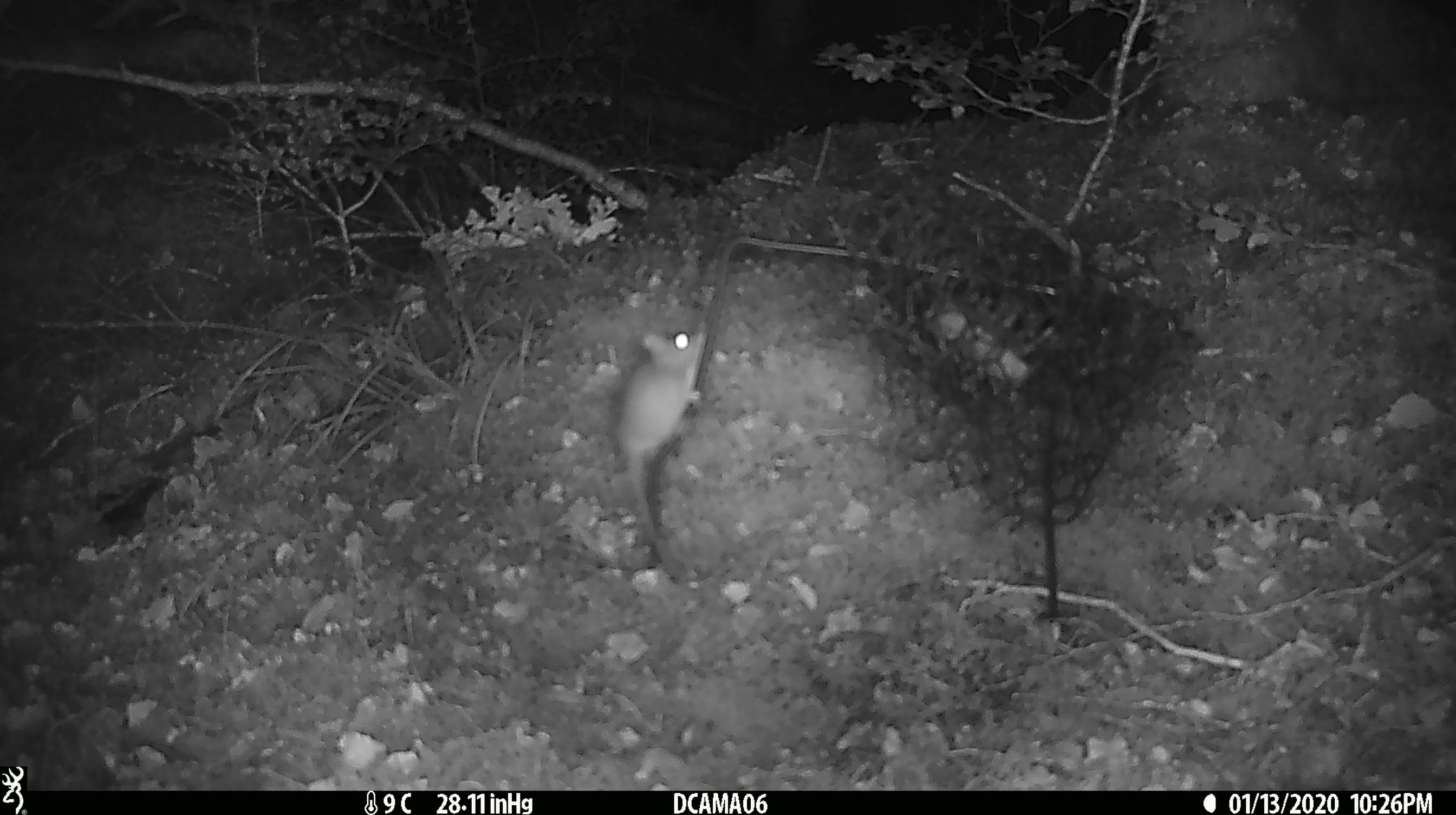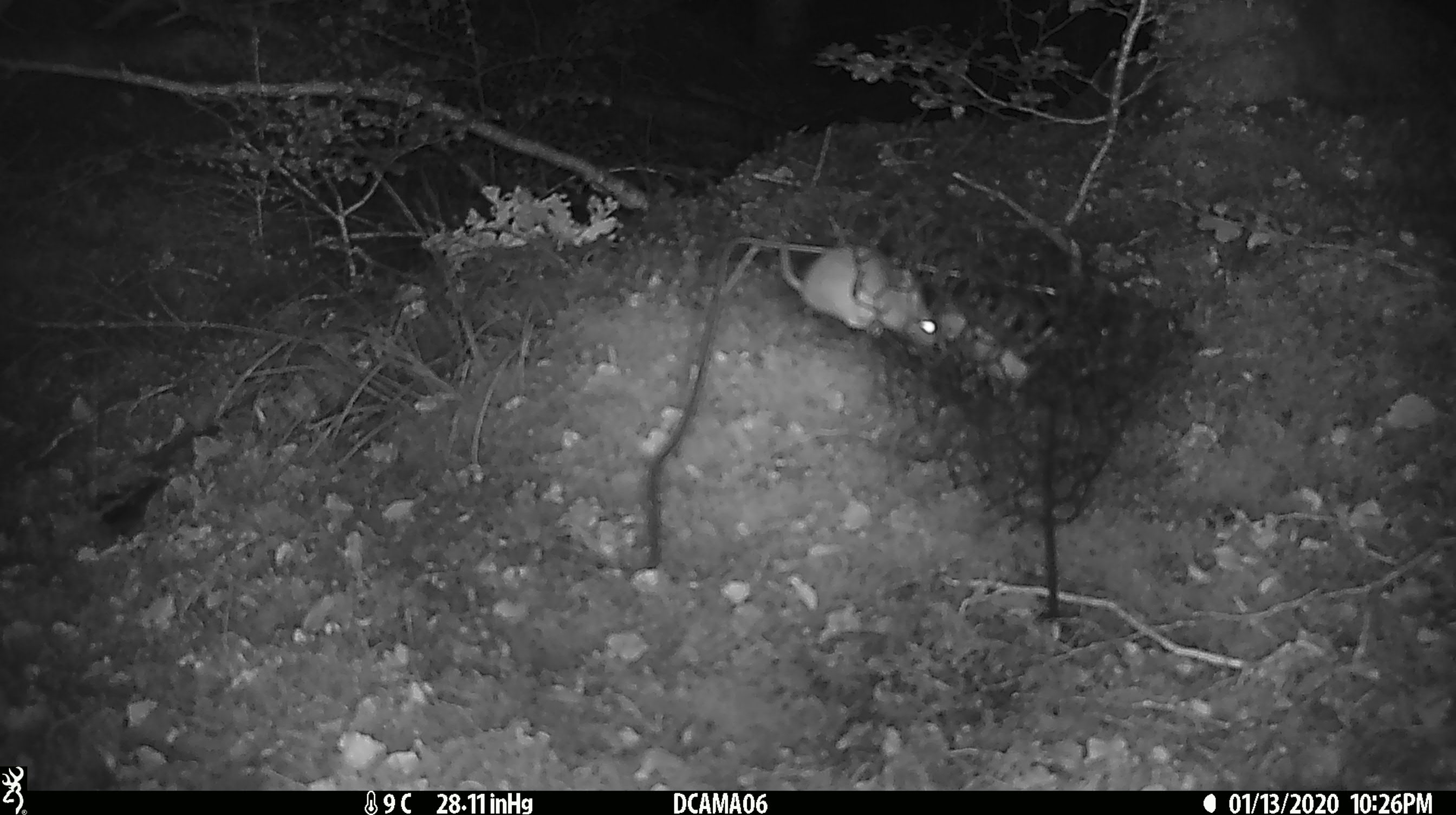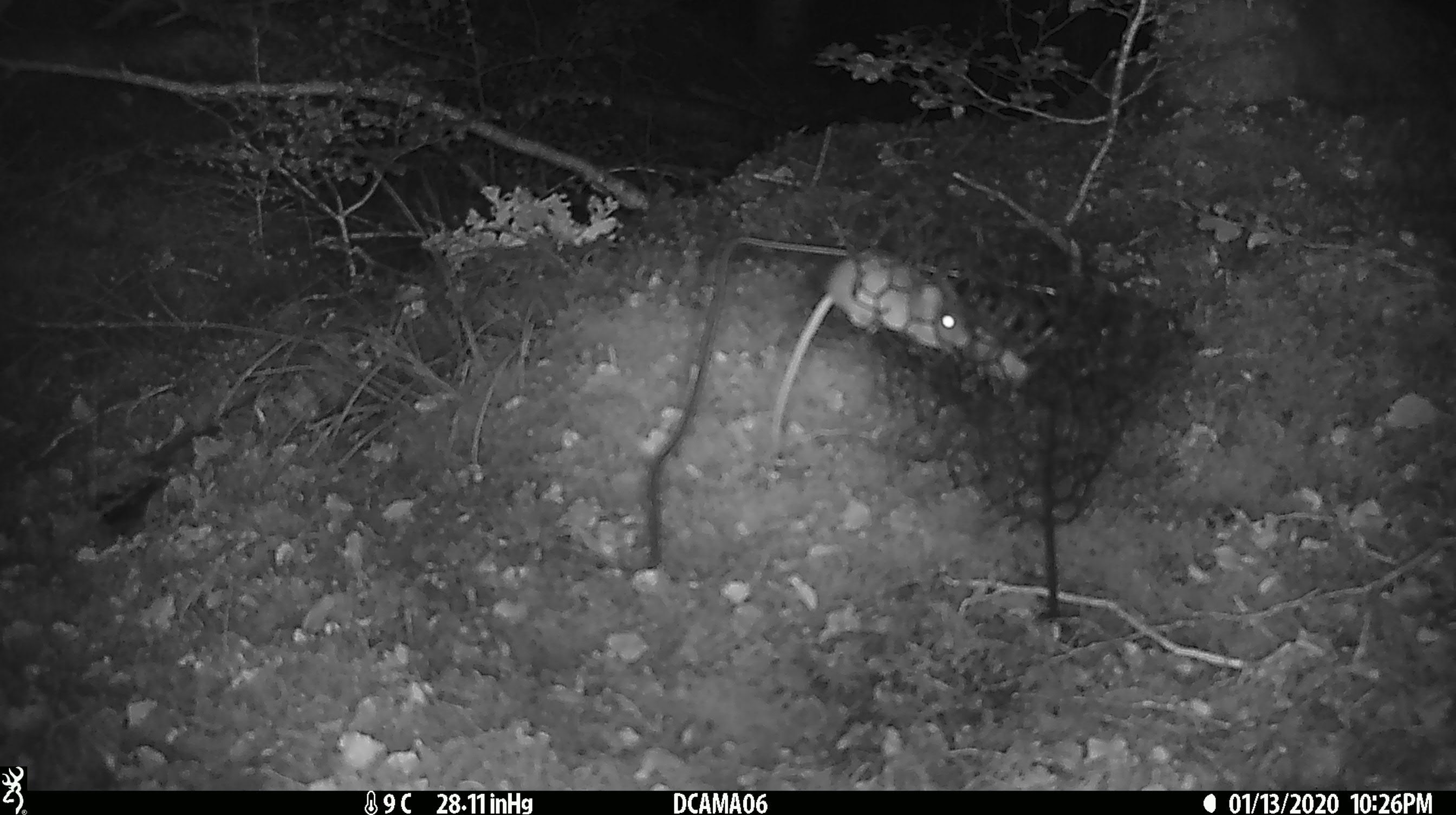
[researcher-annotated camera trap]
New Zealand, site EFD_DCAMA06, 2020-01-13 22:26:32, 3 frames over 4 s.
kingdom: Animalia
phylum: Chordata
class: Mammalia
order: Rodentia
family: Muridae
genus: Mus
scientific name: Mus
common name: mouse